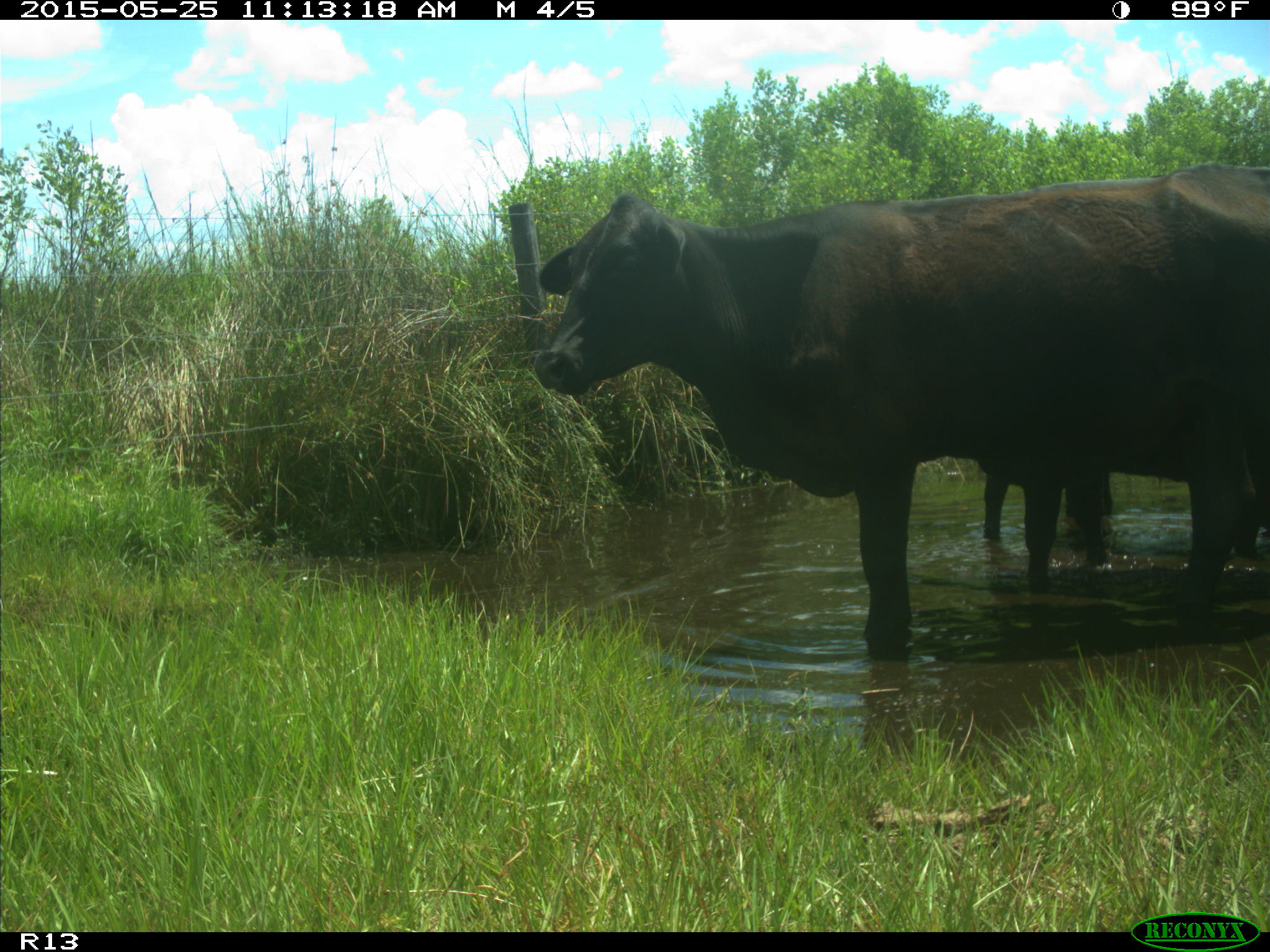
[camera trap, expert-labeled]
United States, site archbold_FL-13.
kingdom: Animalia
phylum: Chordata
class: Mammalia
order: Artiodactyla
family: Bovidae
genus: Bos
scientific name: Bos taurus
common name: domestic cow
Bos taurus (domestic cow).